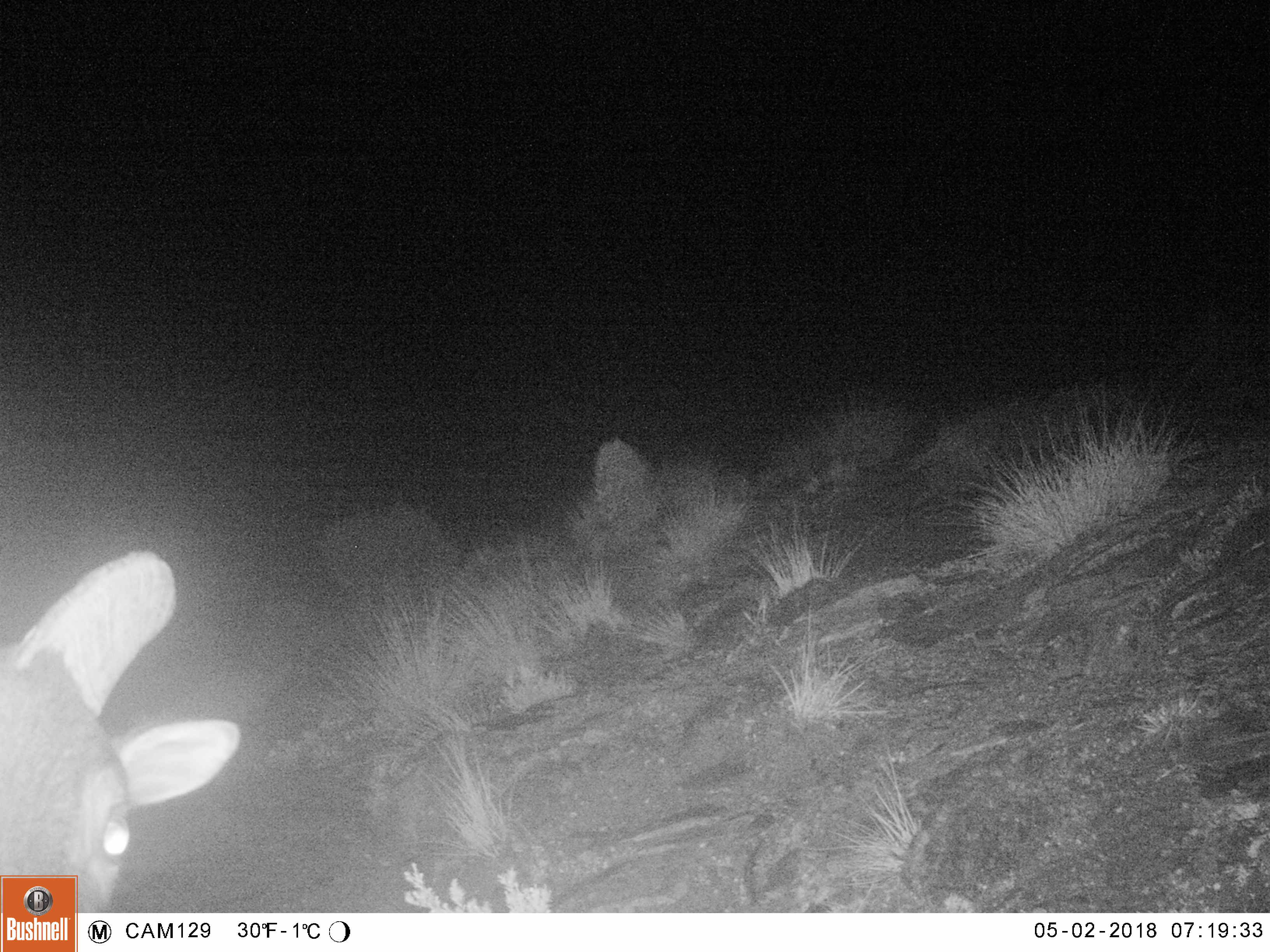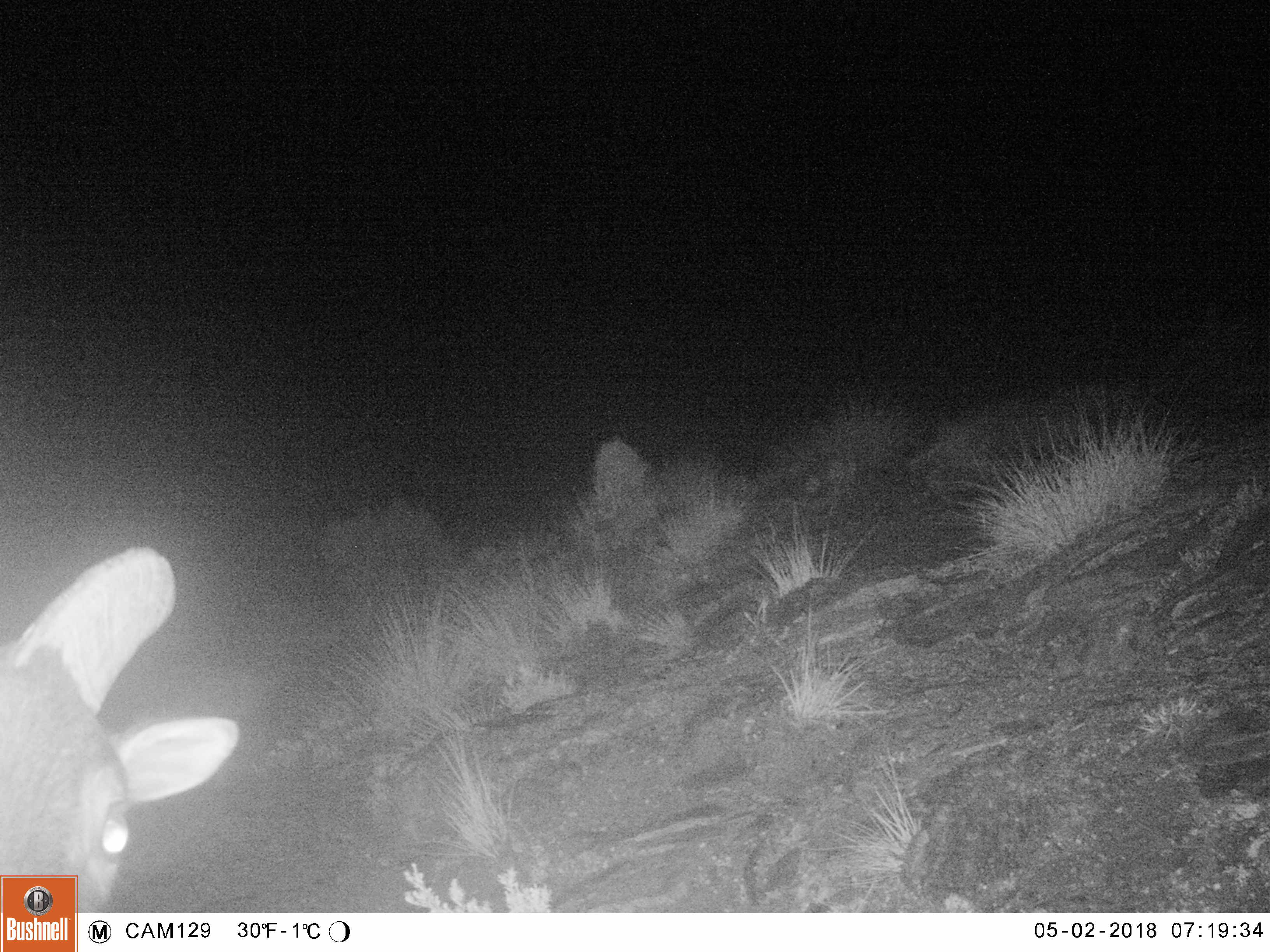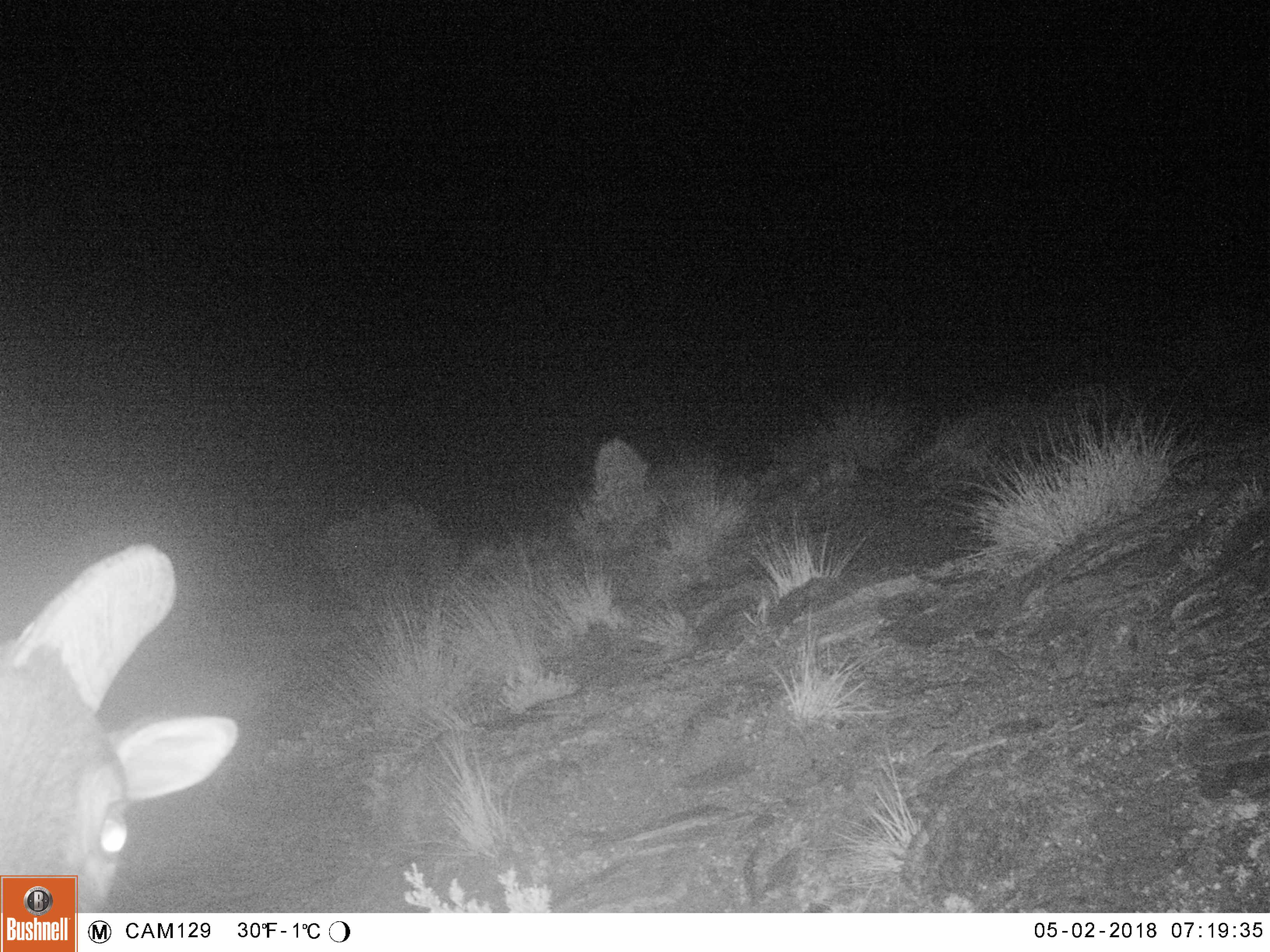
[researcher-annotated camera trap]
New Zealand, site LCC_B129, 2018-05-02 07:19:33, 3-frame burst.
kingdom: Animalia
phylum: Chordata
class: Mammalia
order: Artiodactyla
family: Bovidae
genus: Nilgiritragus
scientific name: Nilgiritragus hylocrius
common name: tahr